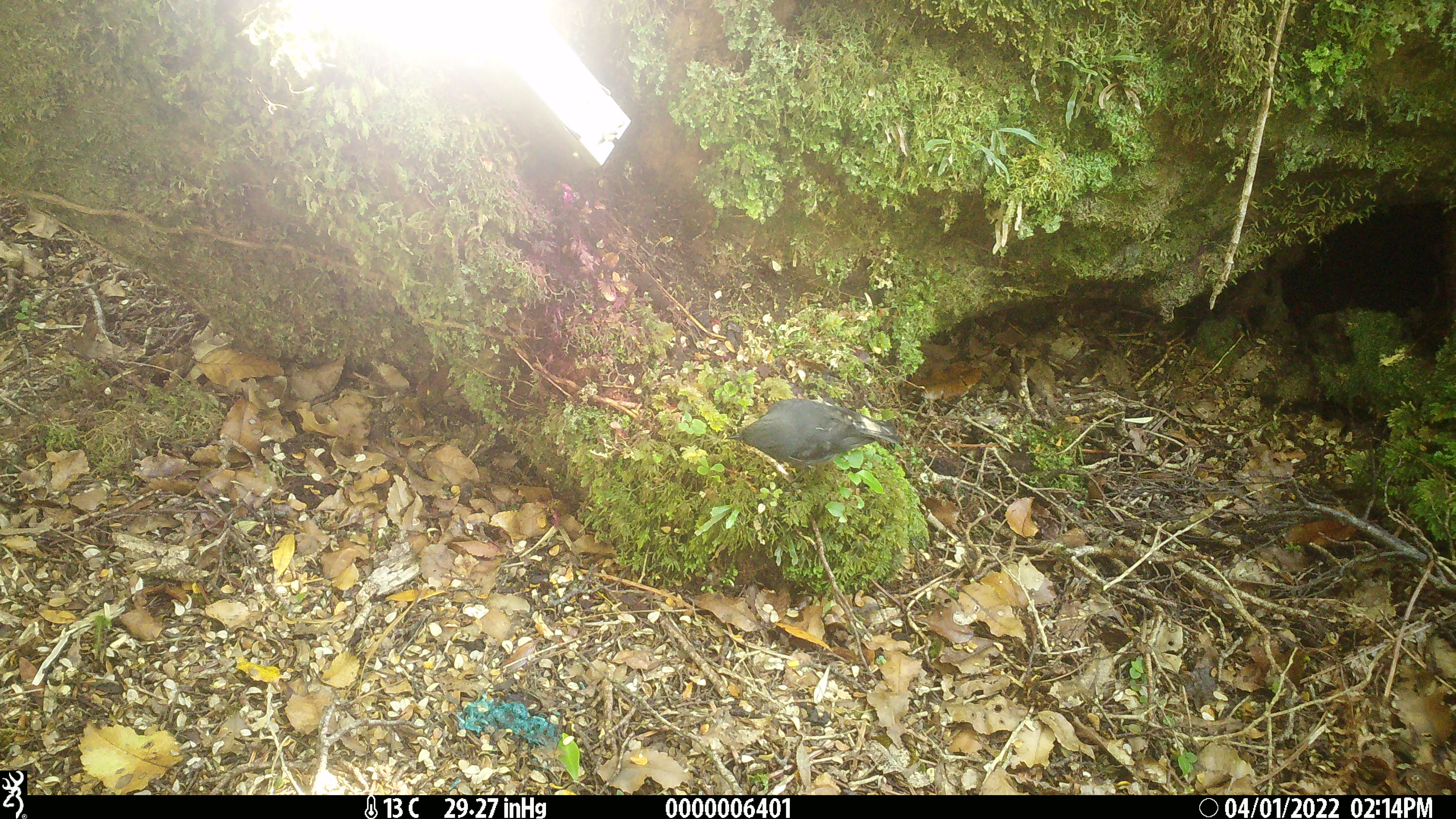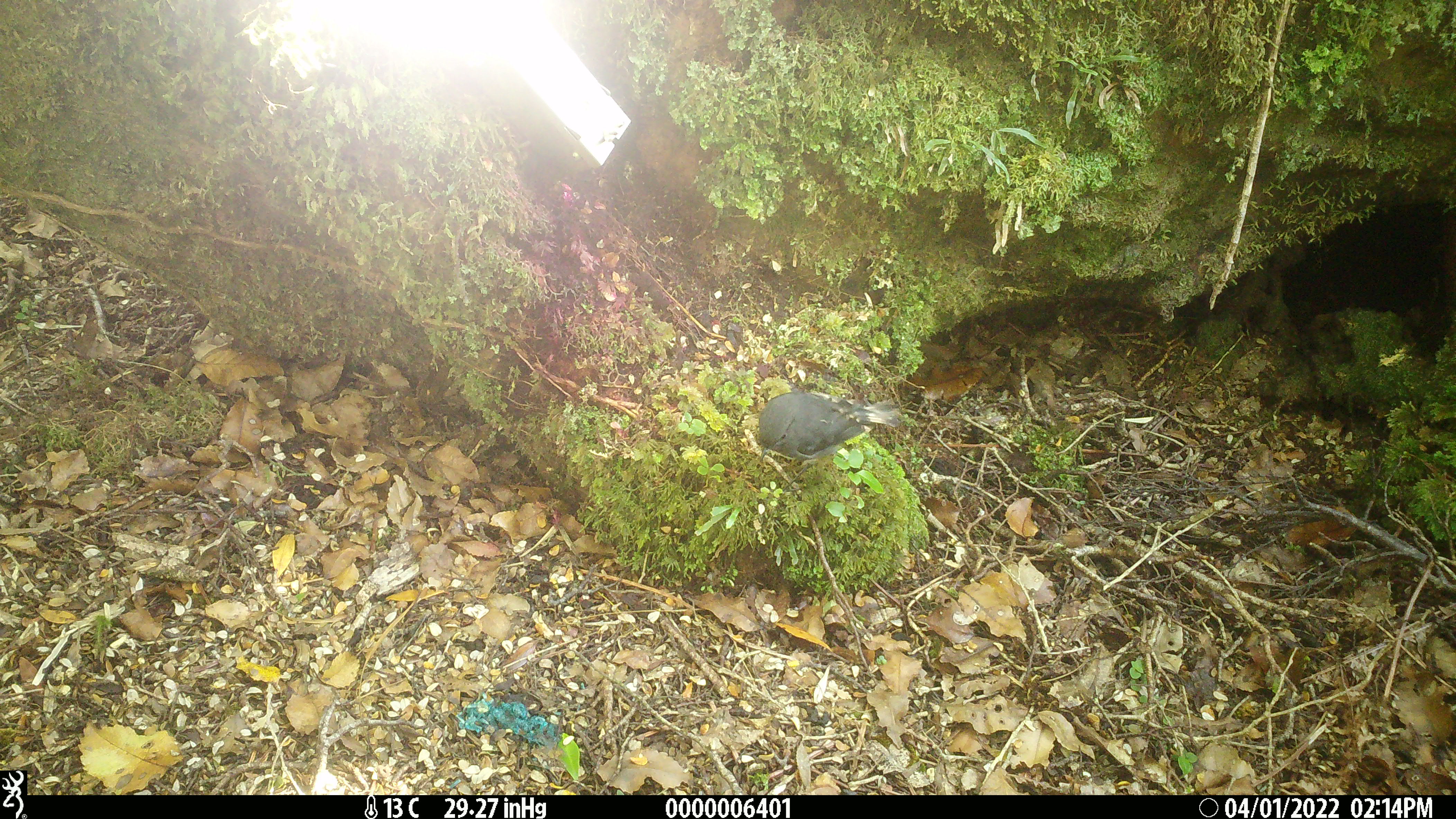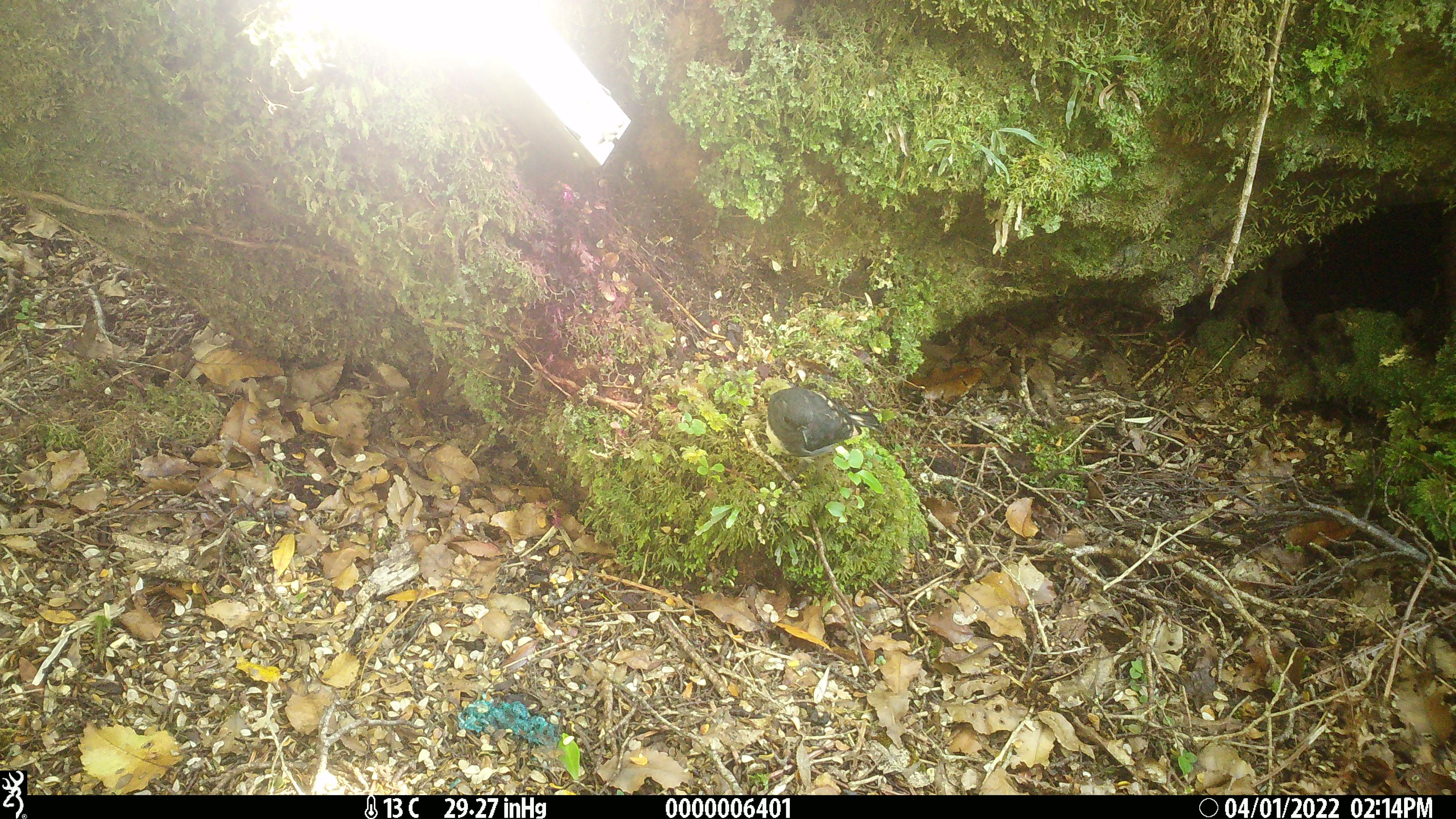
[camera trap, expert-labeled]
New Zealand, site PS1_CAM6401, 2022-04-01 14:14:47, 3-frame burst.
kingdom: Animalia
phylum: Chordata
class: Aves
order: Passeriformes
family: Petroicidae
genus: Petroica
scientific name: Petroica australis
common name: new zealand robin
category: robin